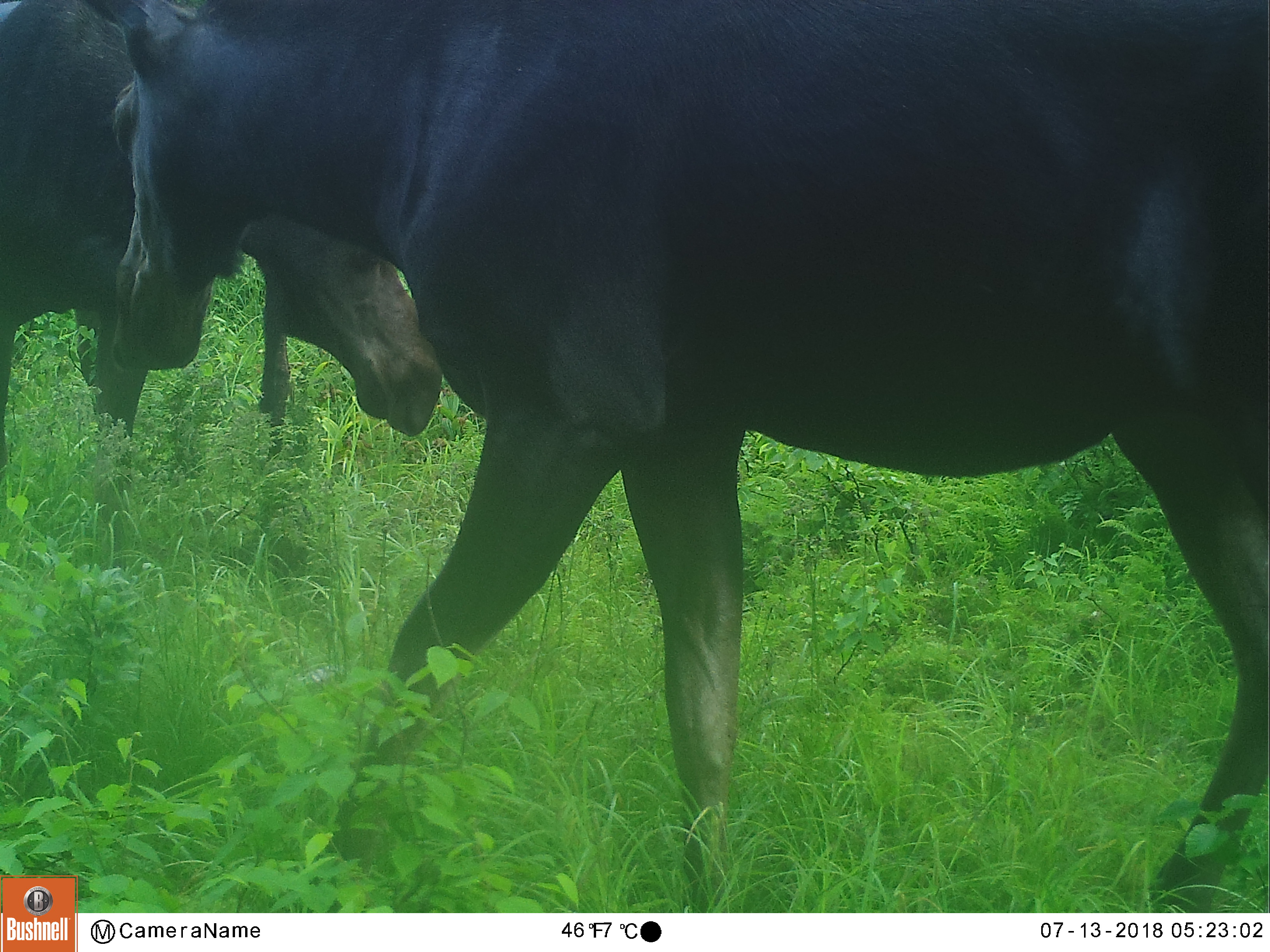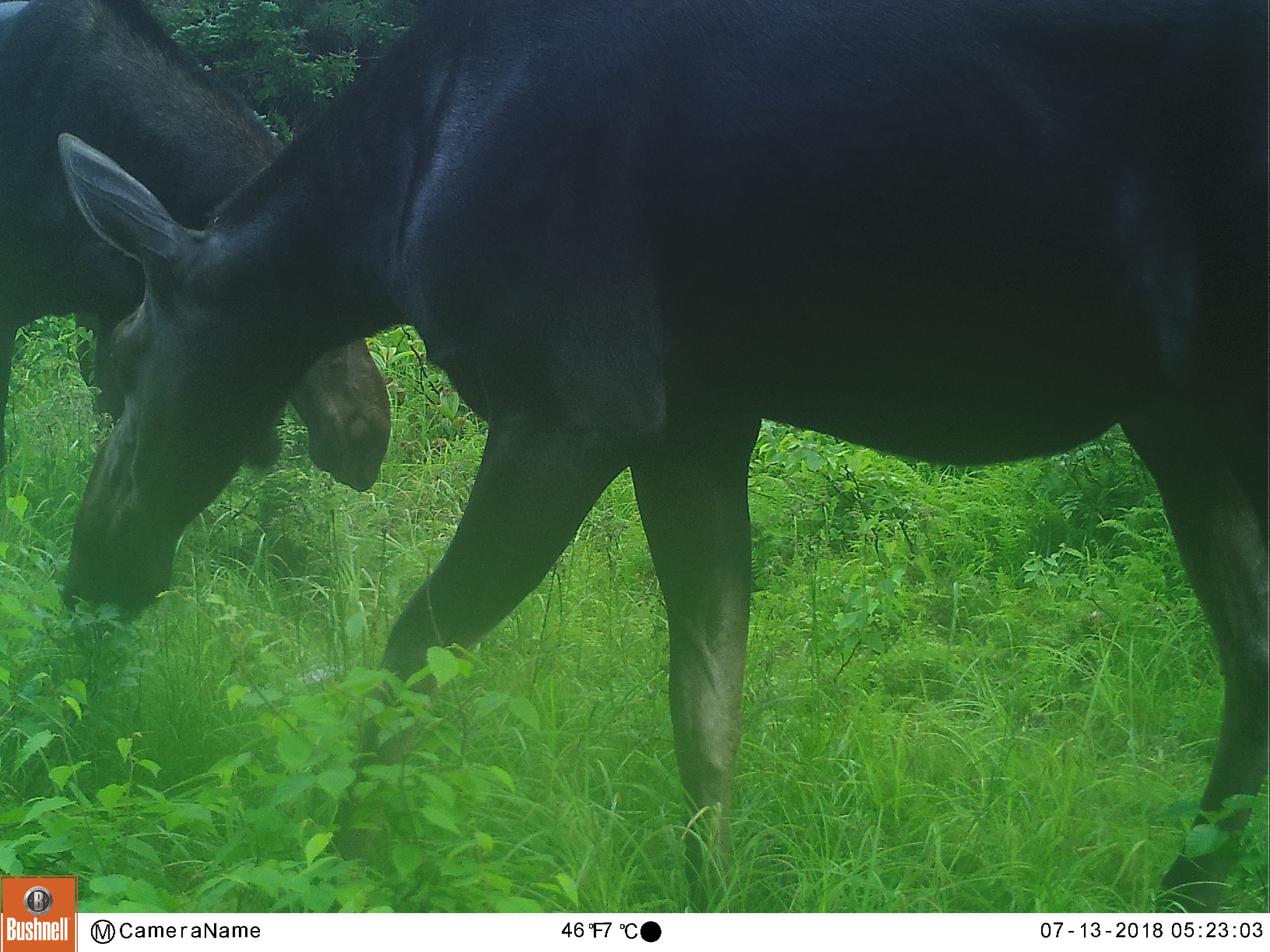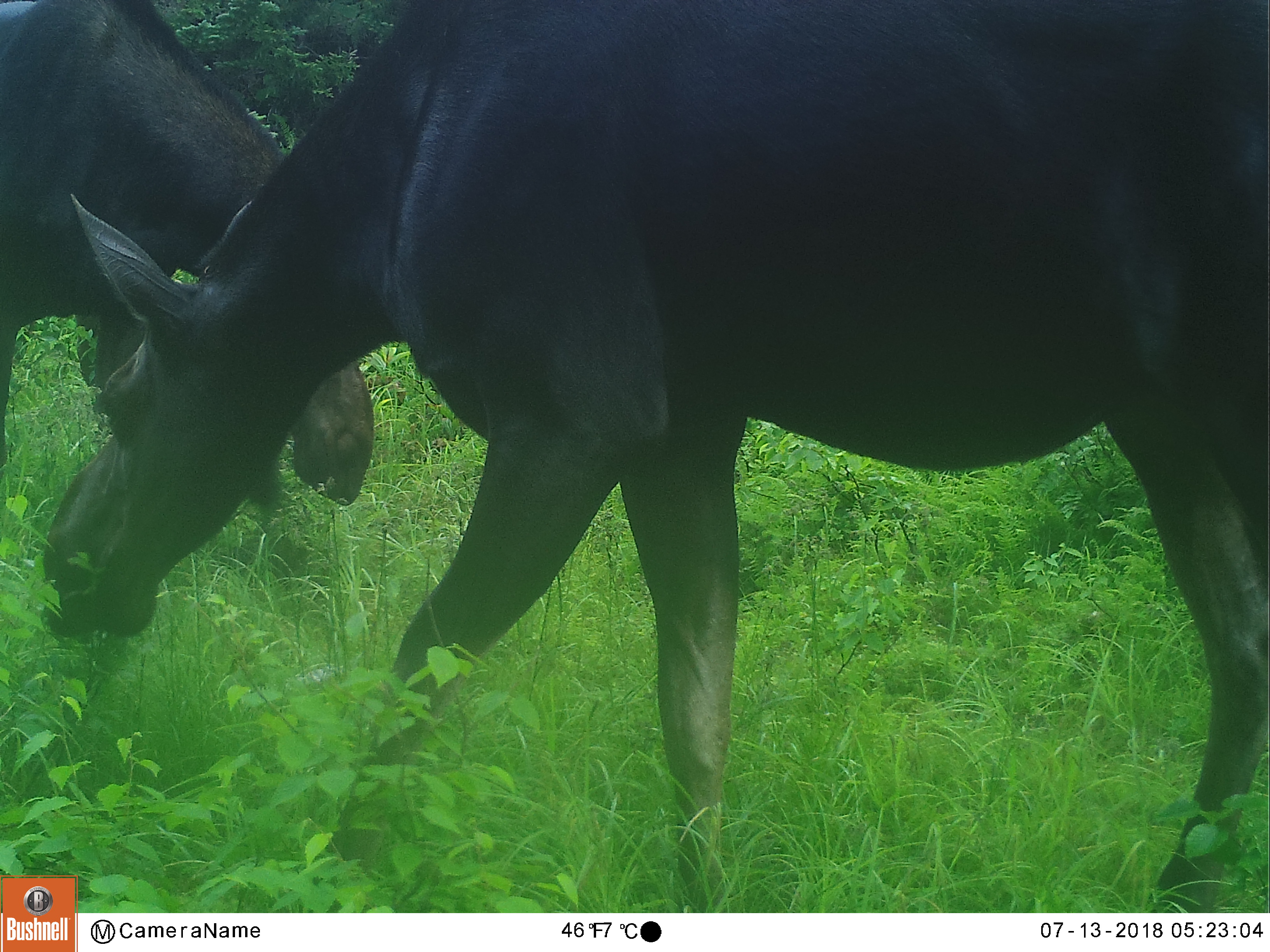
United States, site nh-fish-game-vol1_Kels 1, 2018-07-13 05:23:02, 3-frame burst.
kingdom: Animalia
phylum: Chordata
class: Mammalia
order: Artiodactyla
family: Cervidae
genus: Alces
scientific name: Alces alces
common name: moose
Moose (Alces alces).